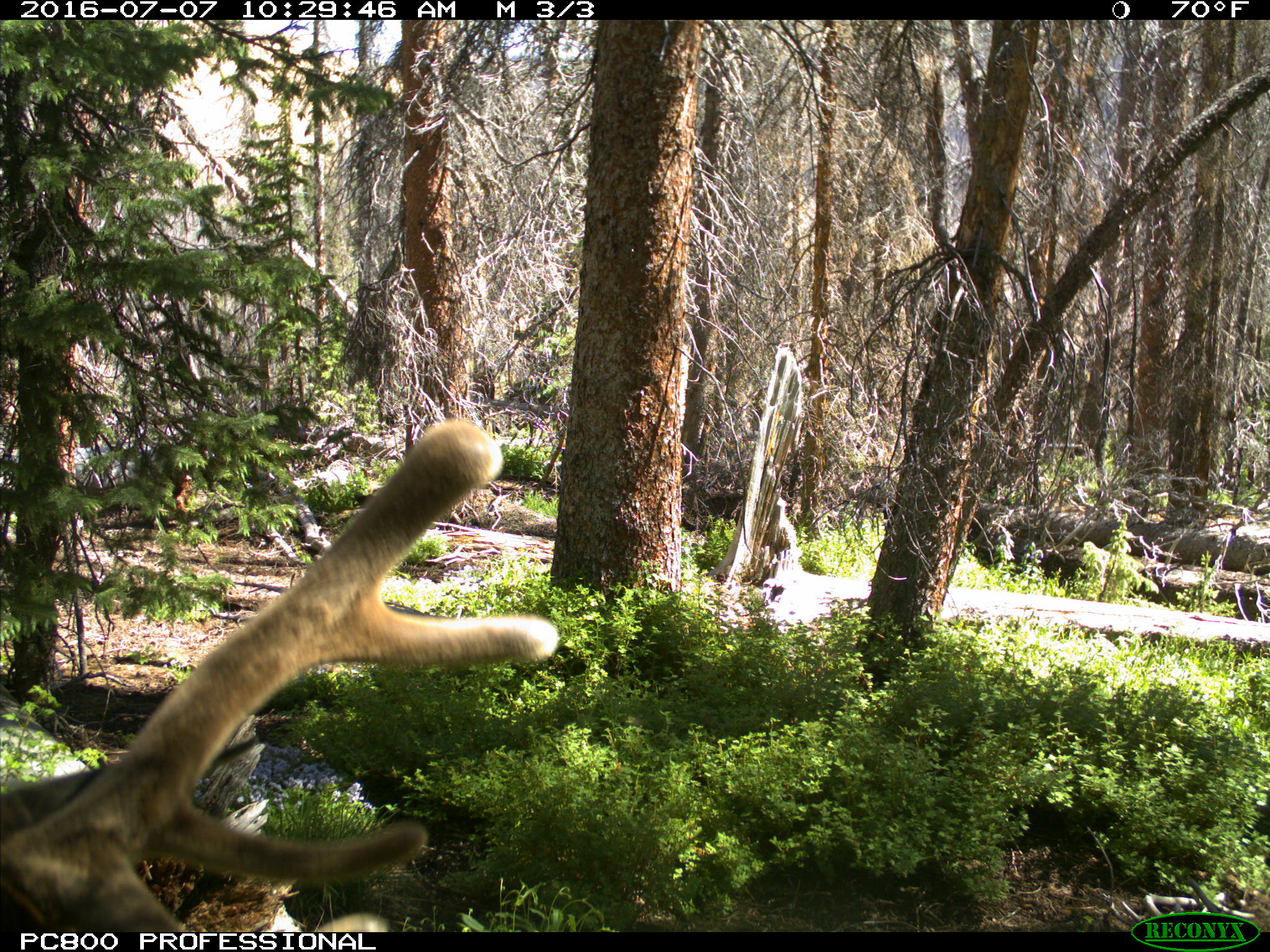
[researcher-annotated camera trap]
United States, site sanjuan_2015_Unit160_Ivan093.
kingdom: Animalia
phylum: Chordata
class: Mammalia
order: Artiodactyla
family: Cervidae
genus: Cervus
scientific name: Cervus elaphus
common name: red deer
Cervus elaphus (red deer).